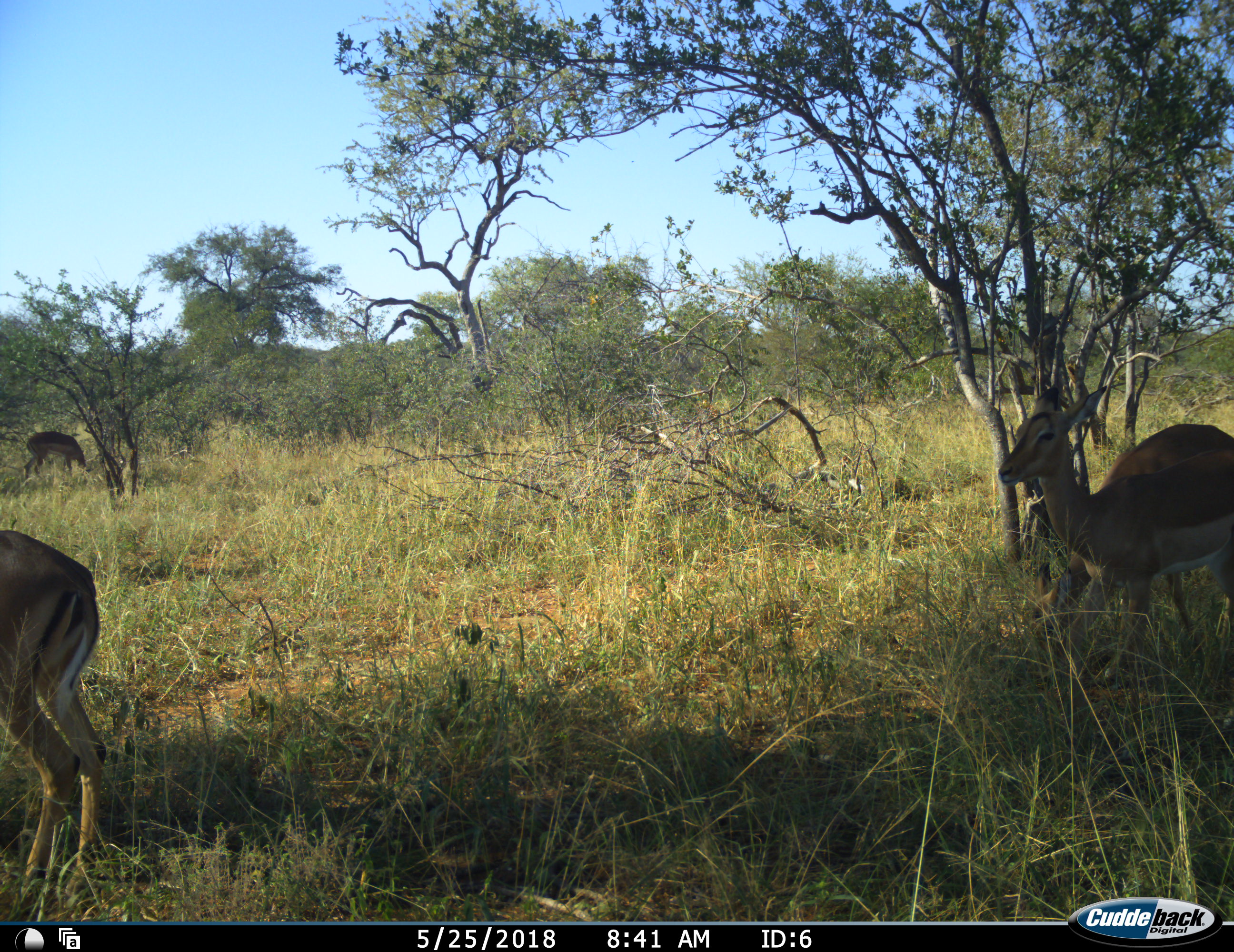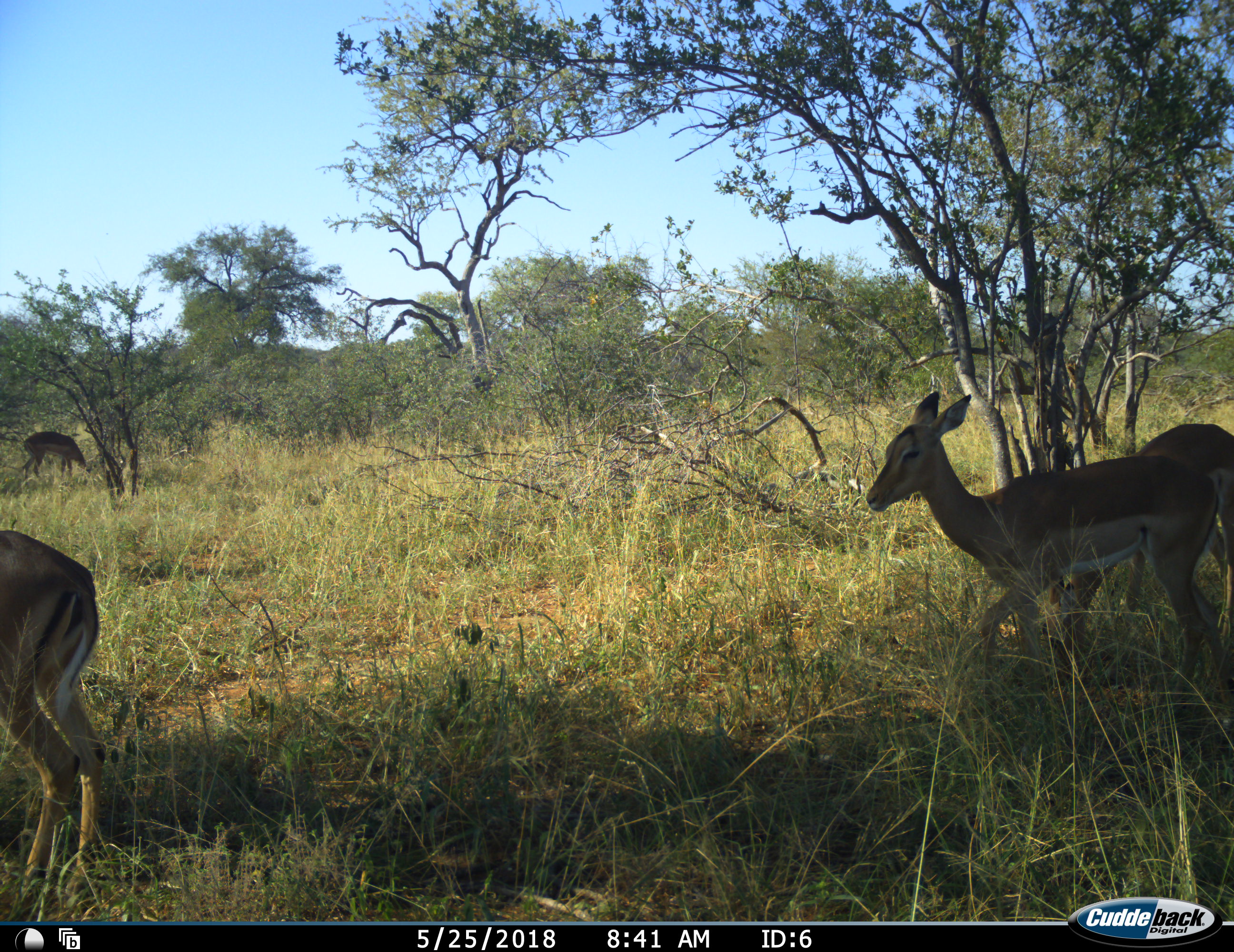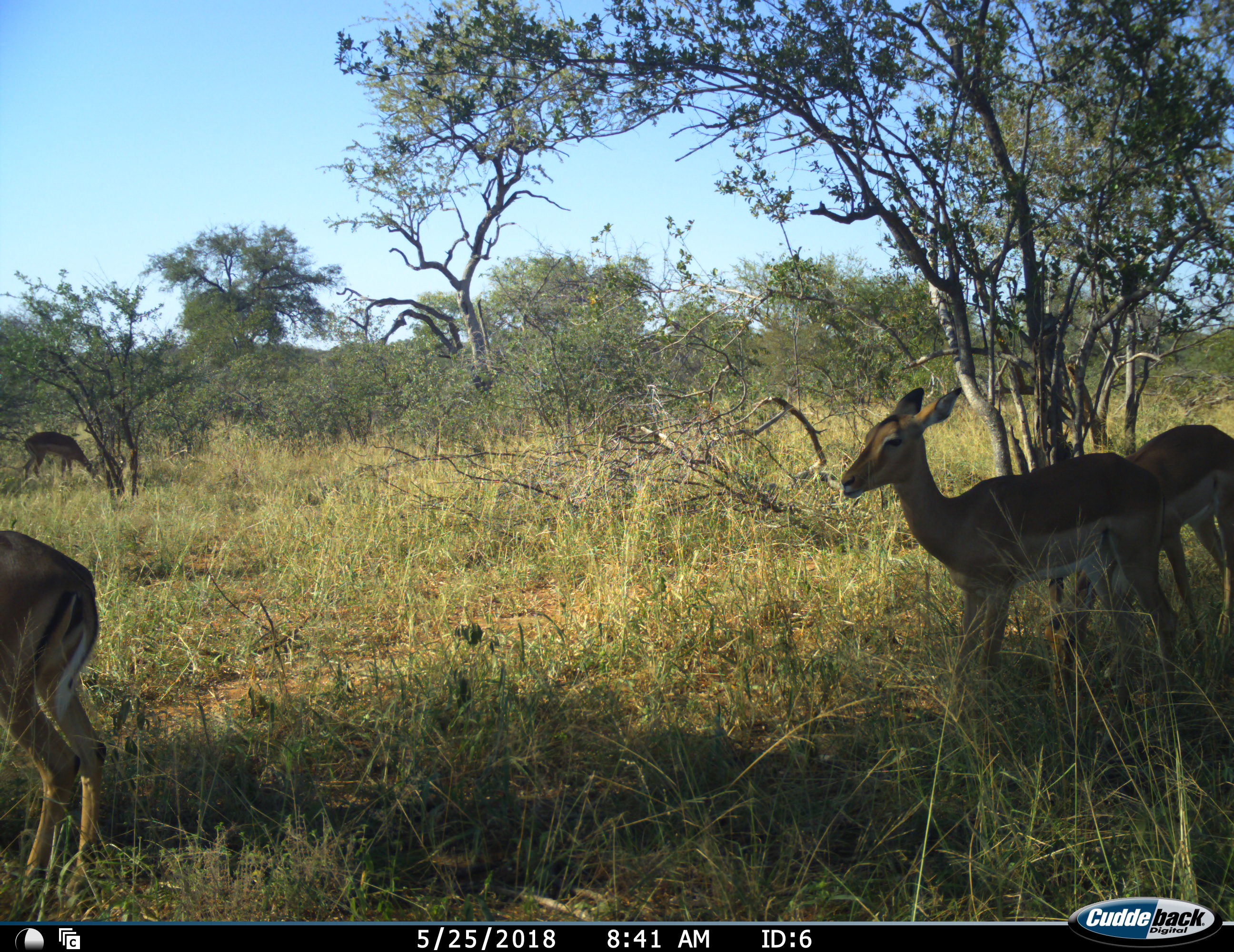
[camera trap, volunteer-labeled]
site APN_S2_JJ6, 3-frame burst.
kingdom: Animalia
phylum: Chordata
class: Mammalia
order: Artiodactyla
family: Bovidae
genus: Aepyceros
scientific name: Aepyceros melampus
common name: impala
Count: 4.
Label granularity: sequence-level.